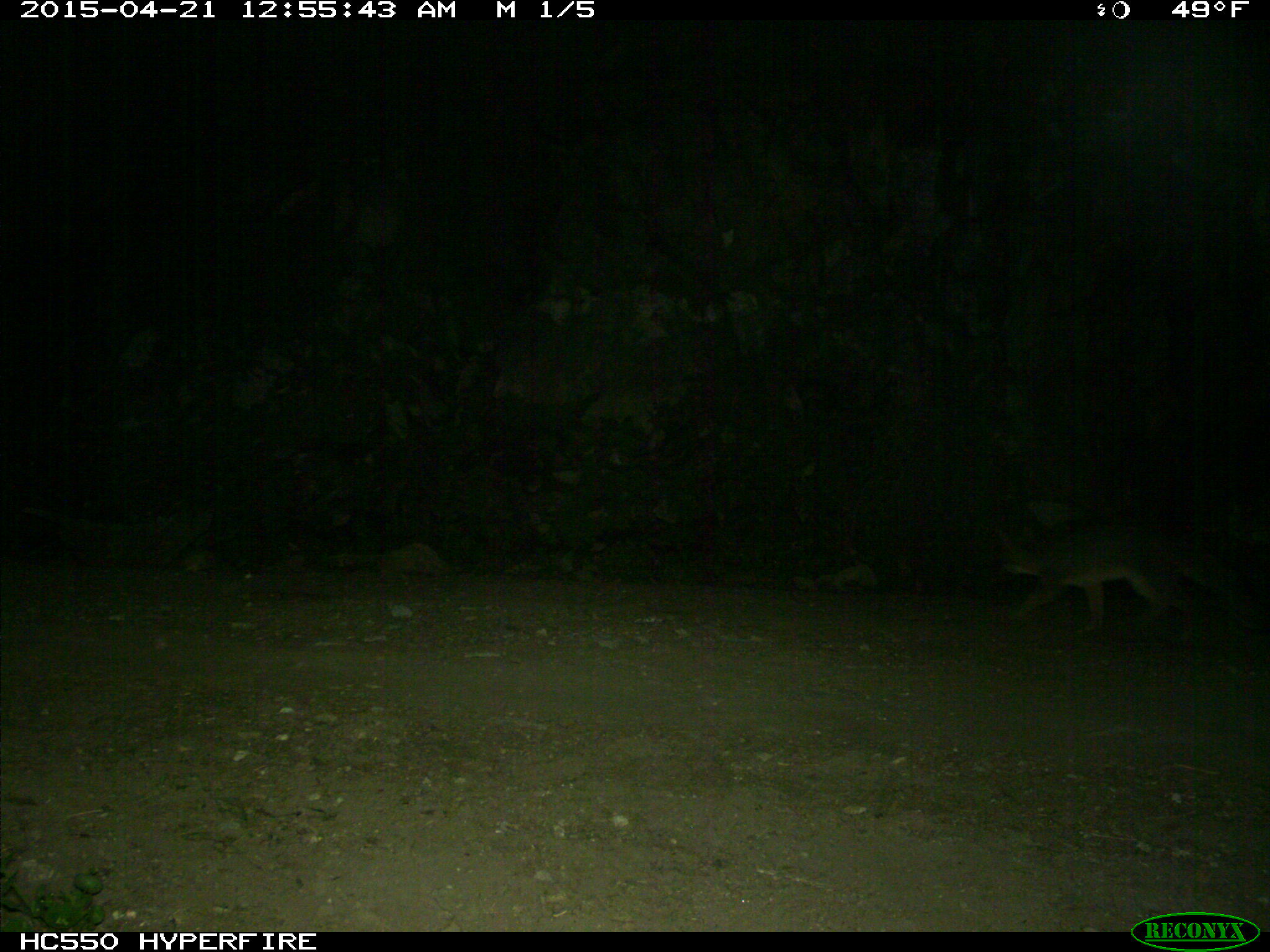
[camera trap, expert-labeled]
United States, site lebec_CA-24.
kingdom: Animalia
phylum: Chordata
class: Mammalia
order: Carnivora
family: Canidae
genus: Urocyon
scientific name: Urocyon cinereoargenteus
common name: gray fox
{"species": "Urocyon cinereoargenteus (gray fox)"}